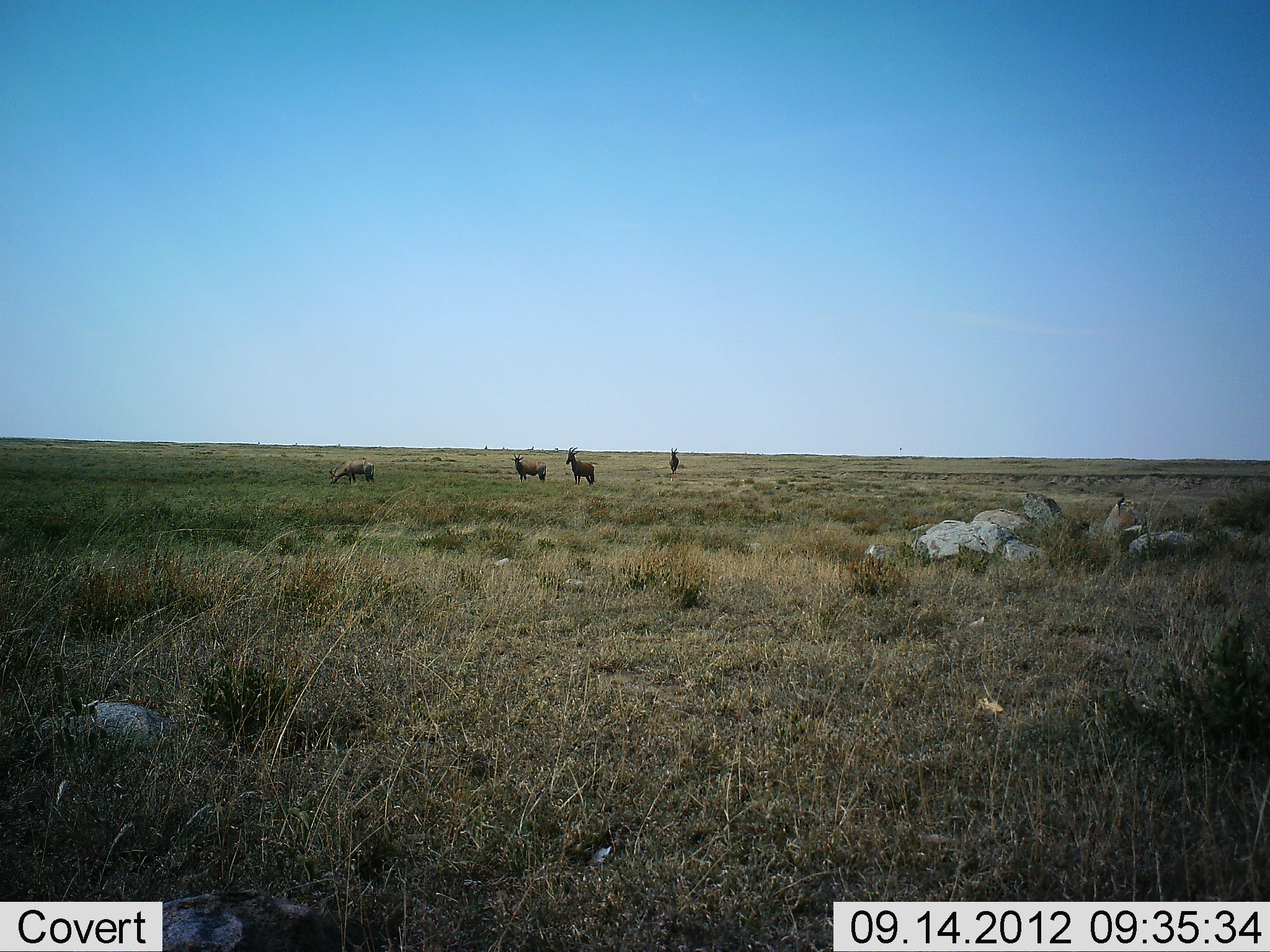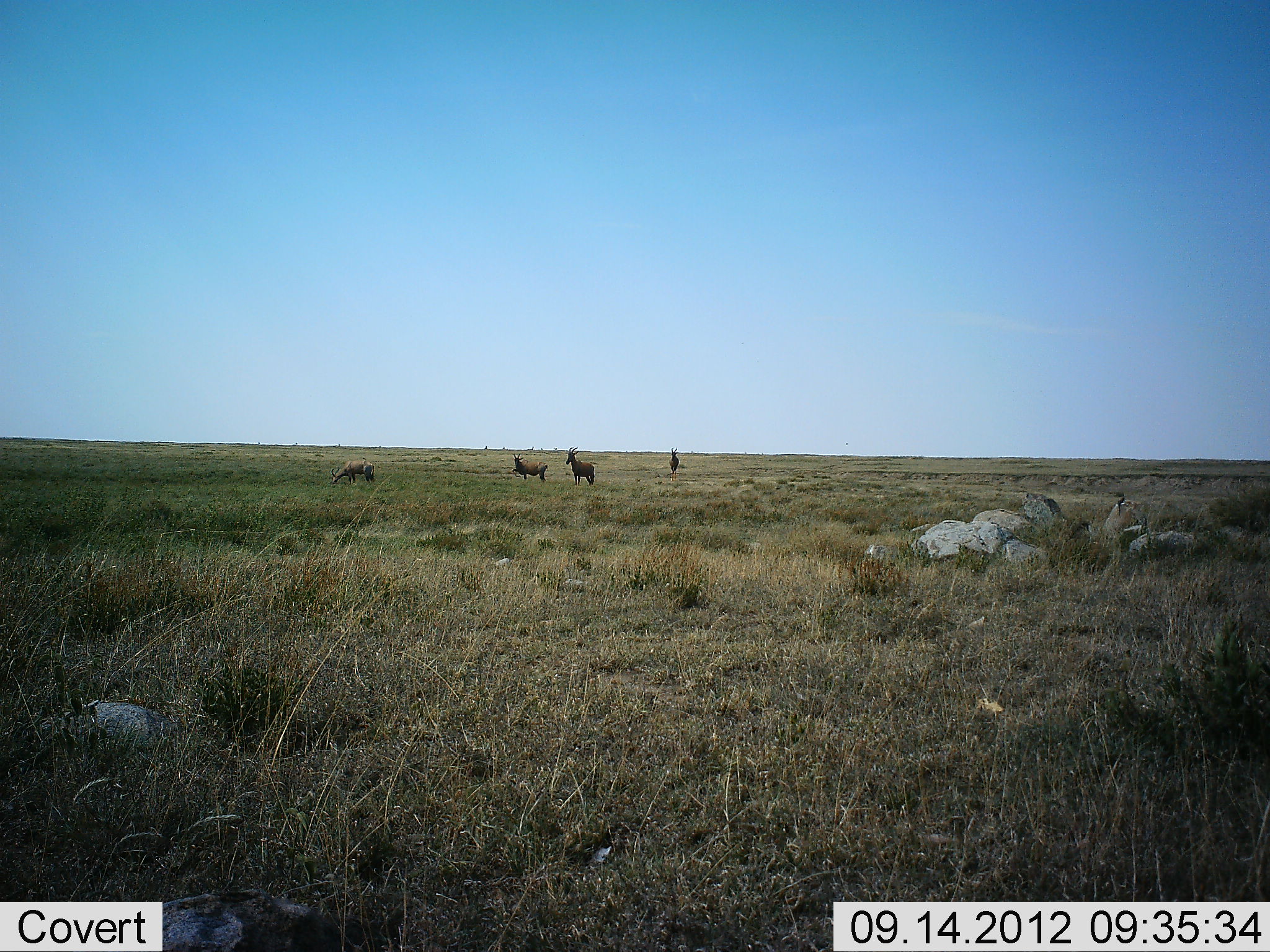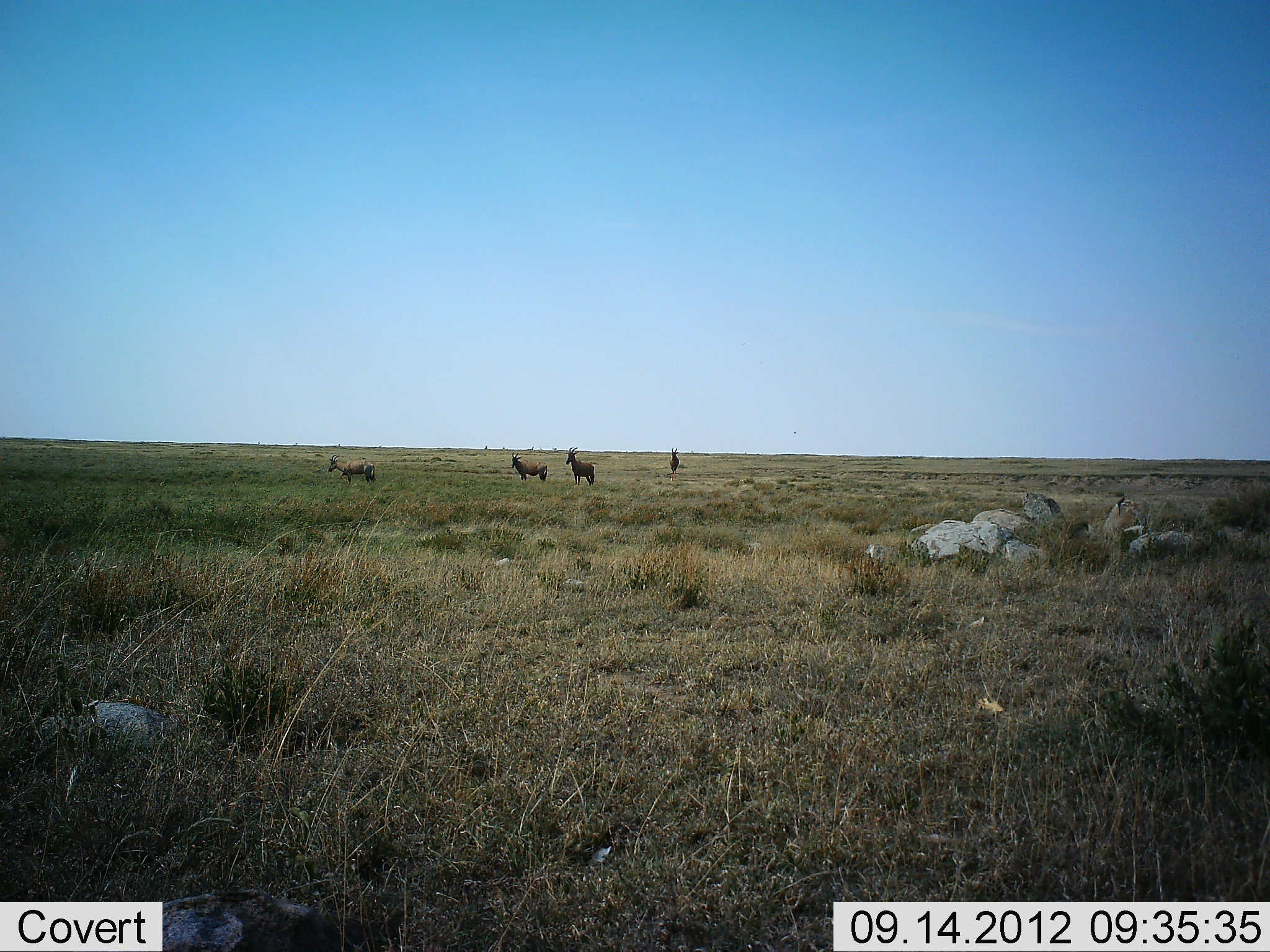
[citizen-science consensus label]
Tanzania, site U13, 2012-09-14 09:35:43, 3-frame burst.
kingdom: Animalia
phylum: Chordata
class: Mammalia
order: Artiodactyla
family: Bovidae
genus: Alcelaphus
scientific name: Alcelaphus buselaphus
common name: hartebeest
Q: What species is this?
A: Hartebeest (Alcelaphus buselaphus).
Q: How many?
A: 4.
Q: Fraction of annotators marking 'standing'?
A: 80%.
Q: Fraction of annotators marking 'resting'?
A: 10%.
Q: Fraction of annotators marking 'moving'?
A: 30%.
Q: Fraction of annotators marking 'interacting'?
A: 0%.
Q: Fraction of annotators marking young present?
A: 0%.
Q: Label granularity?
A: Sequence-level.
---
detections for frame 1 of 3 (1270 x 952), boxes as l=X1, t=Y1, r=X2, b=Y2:
animal: l=566, t=446, r=596, b=486; l=329, t=460, r=374, b=486; l=510, t=453, r=547, b=482; l=668, t=447, r=680, b=474; l=1117, t=497, r=1125, b=517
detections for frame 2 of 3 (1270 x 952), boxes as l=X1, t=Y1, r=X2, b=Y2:
animal: l=566, t=446, r=596, b=487; l=329, t=460, r=374, b=486; l=512, t=453, r=547, b=483; l=668, t=447, r=680, b=474; l=1117, t=497, r=1125, b=517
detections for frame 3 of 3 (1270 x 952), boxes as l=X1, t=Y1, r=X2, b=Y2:
animal: l=328, t=455, r=377, b=484; l=566, t=446, r=596, b=486; l=511, t=452, r=548, b=482; l=668, t=448, r=680, b=475; l=1117, t=497, r=1125, b=517